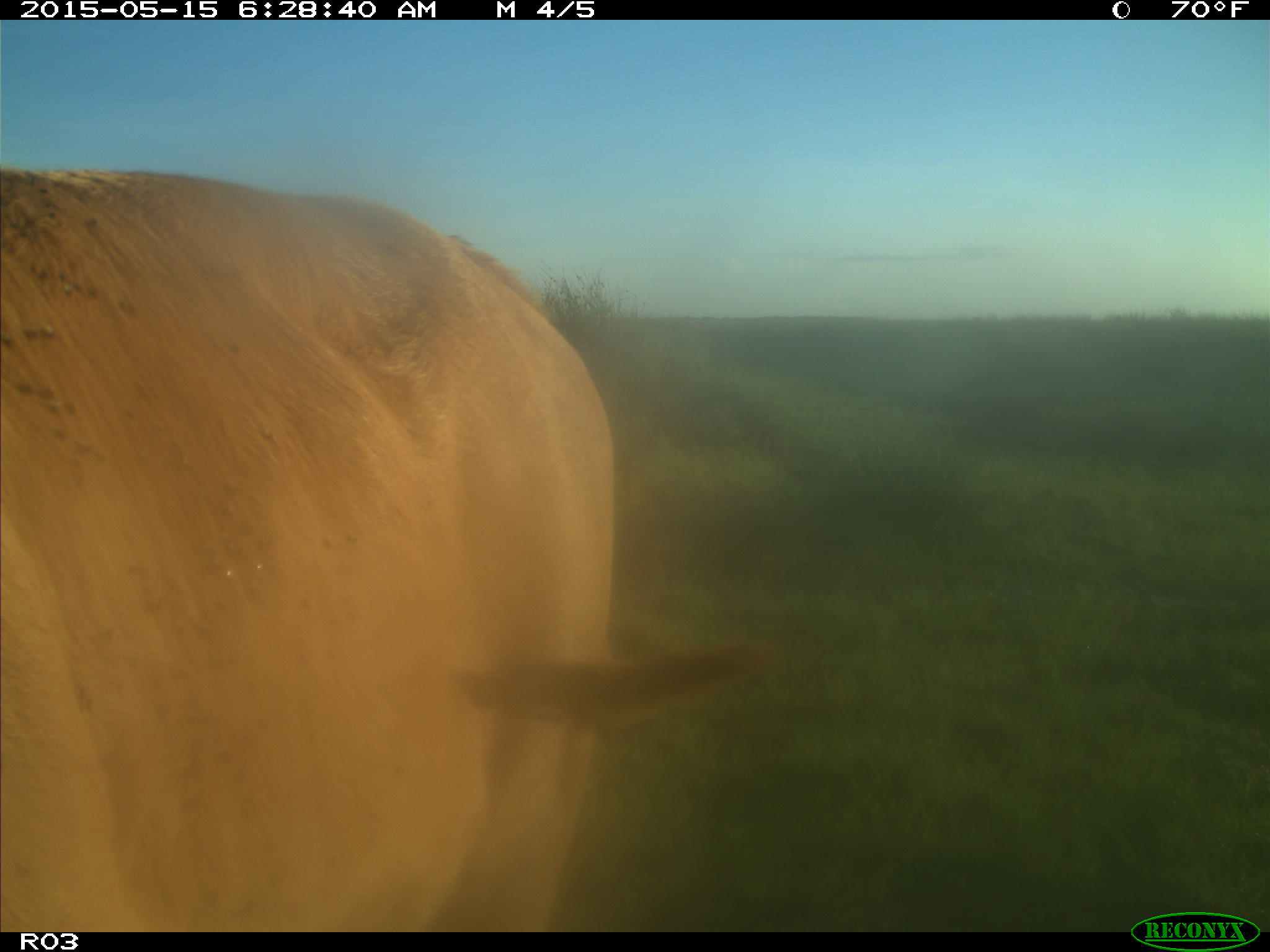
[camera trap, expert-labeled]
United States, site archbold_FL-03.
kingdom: Animalia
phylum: Chordata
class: Mammalia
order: Artiodactyla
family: Bovidae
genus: Bos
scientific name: Bos taurus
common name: domestic cow